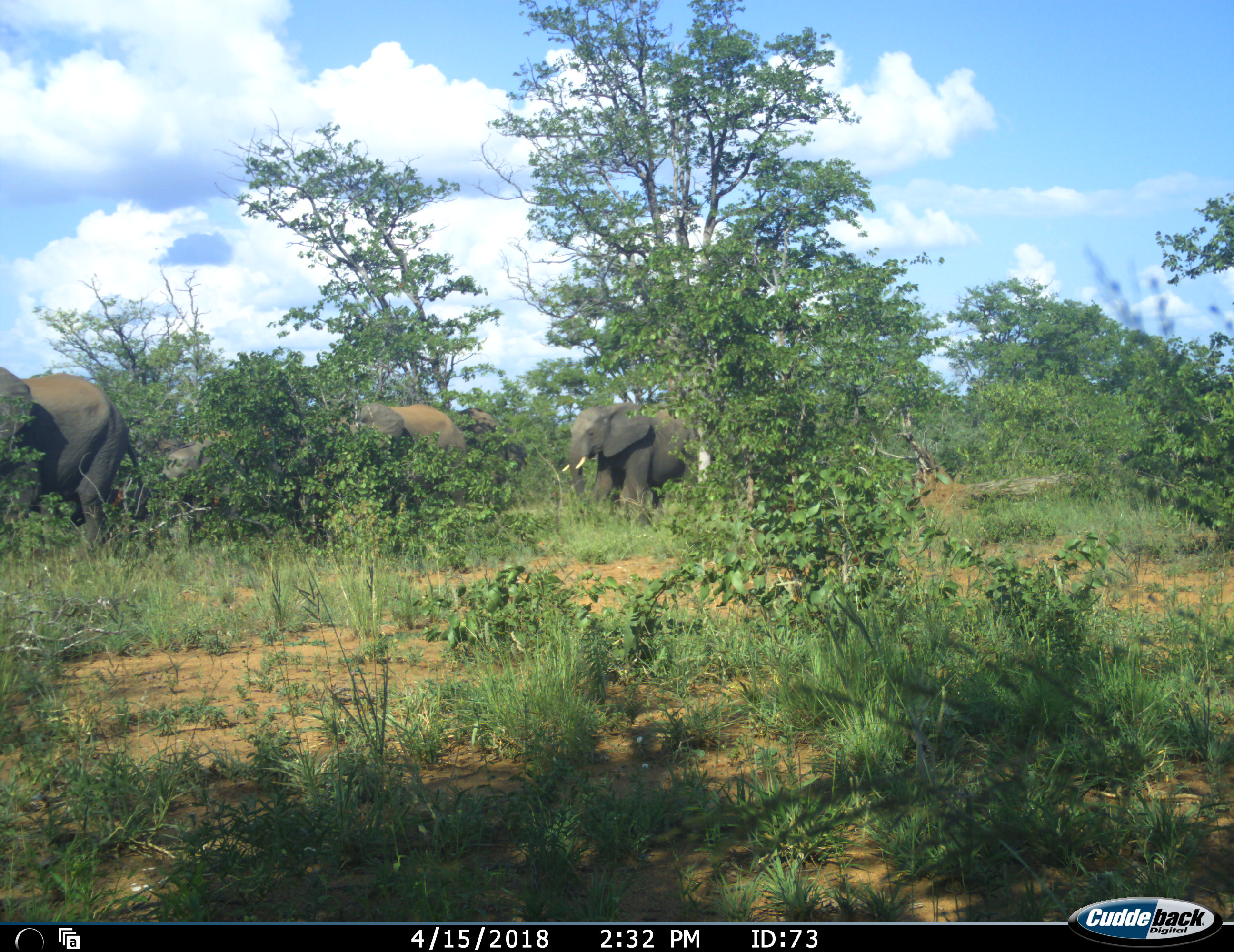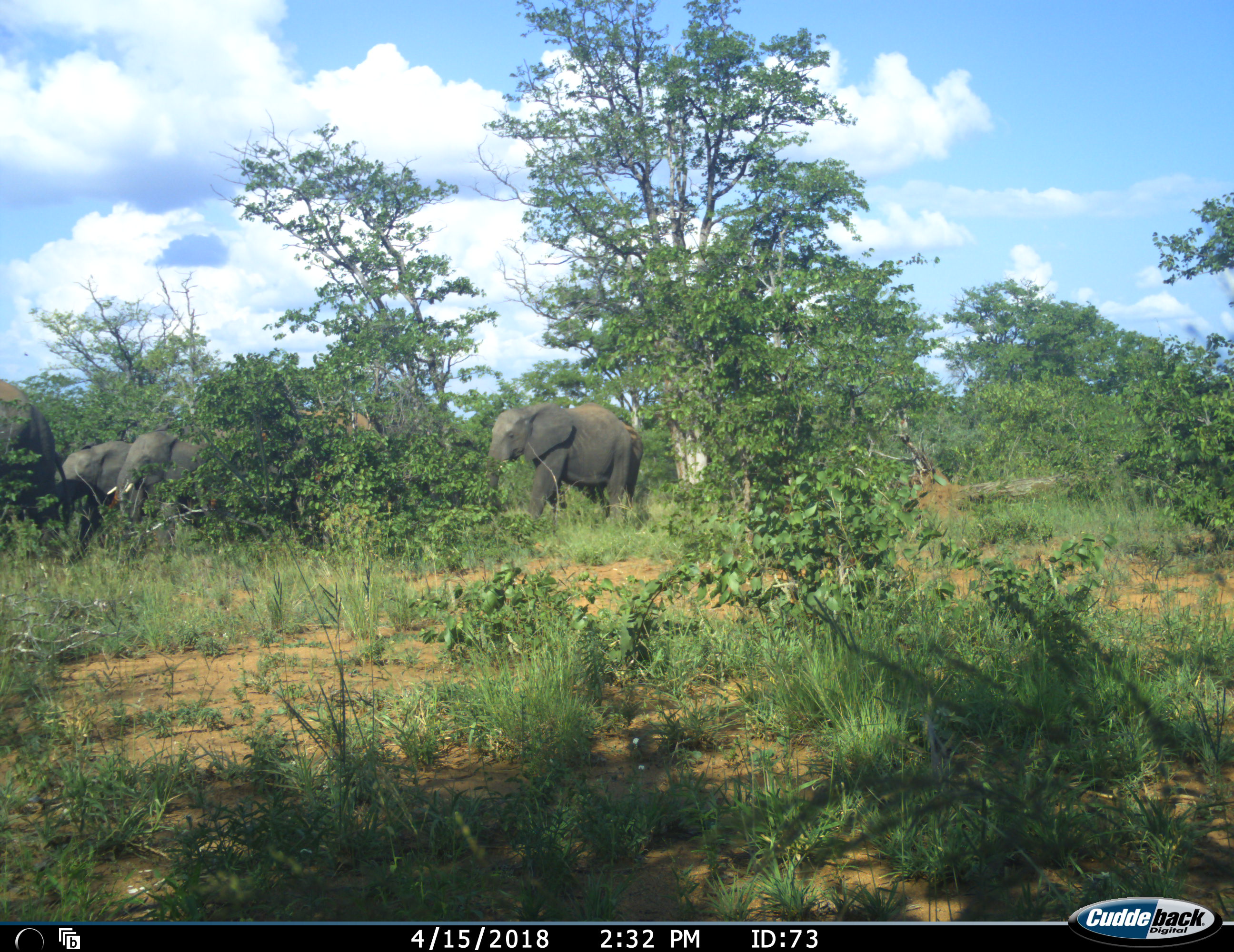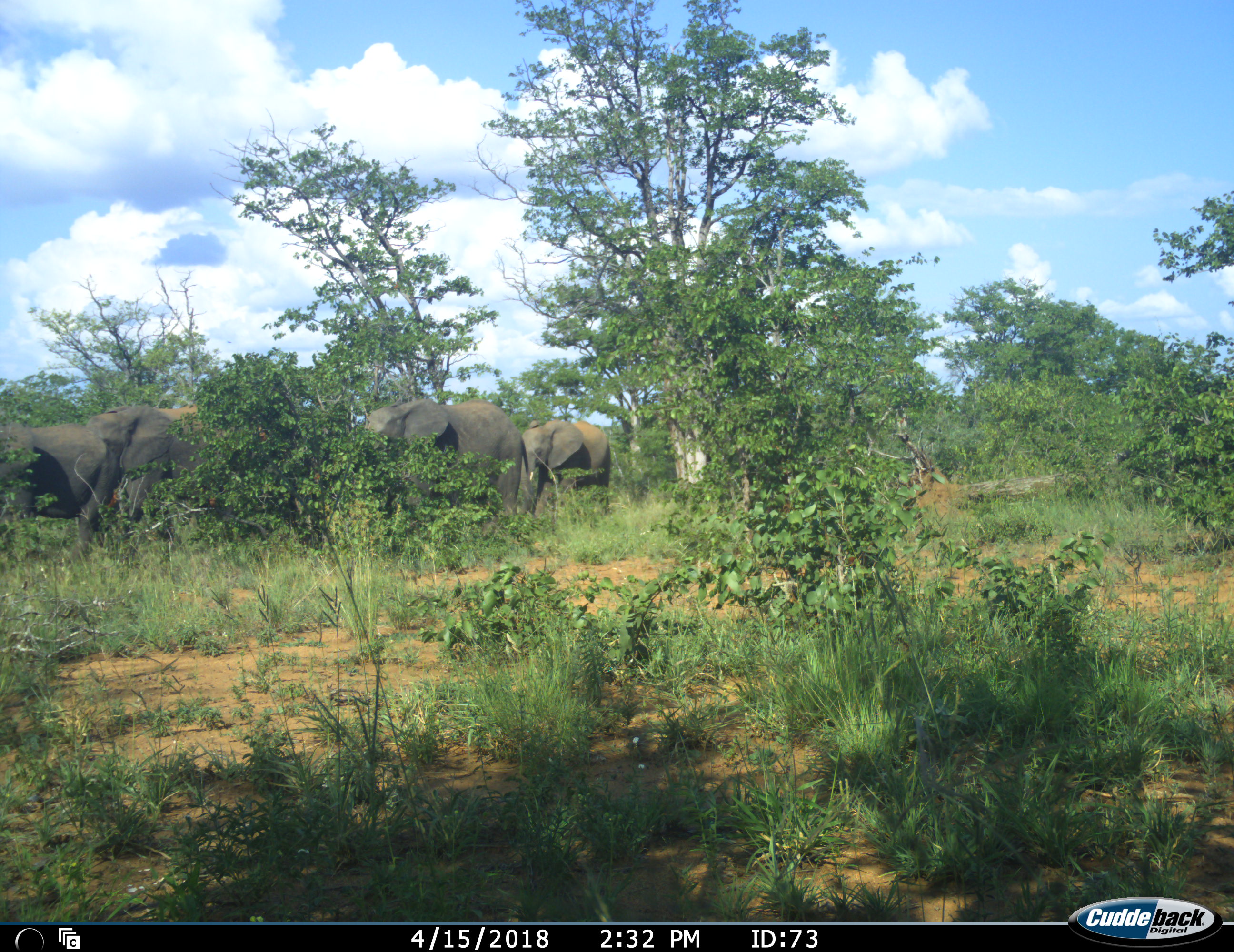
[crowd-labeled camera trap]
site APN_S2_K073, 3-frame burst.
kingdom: Animalia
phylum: Chordata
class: Mammalia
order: Proboscidea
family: Elephantidae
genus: Loxodonta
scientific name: Loxodonta africana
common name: african bush elephant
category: elephant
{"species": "elephant (african bush elephant) (Loxodonta africana)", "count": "6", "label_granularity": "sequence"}